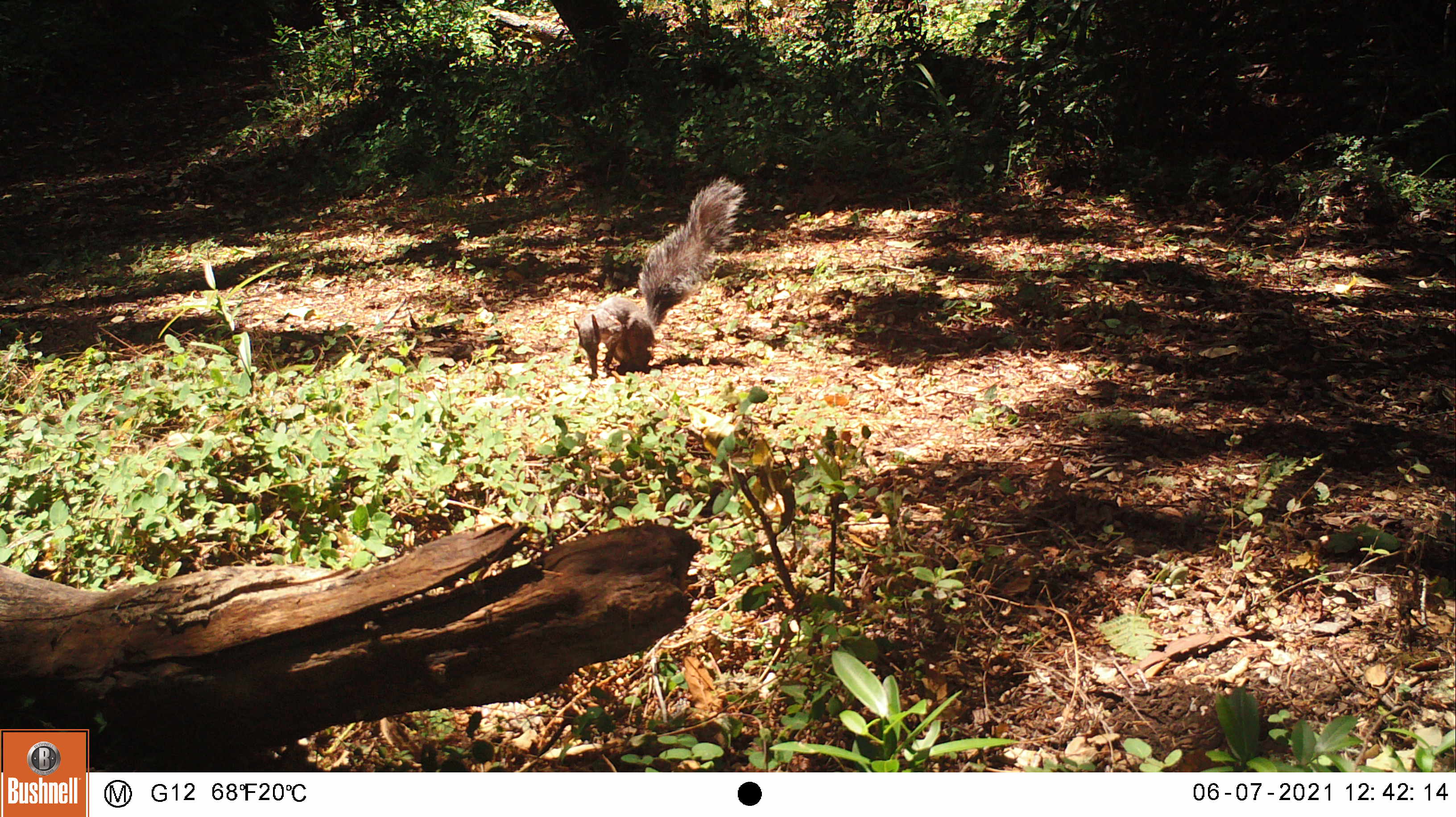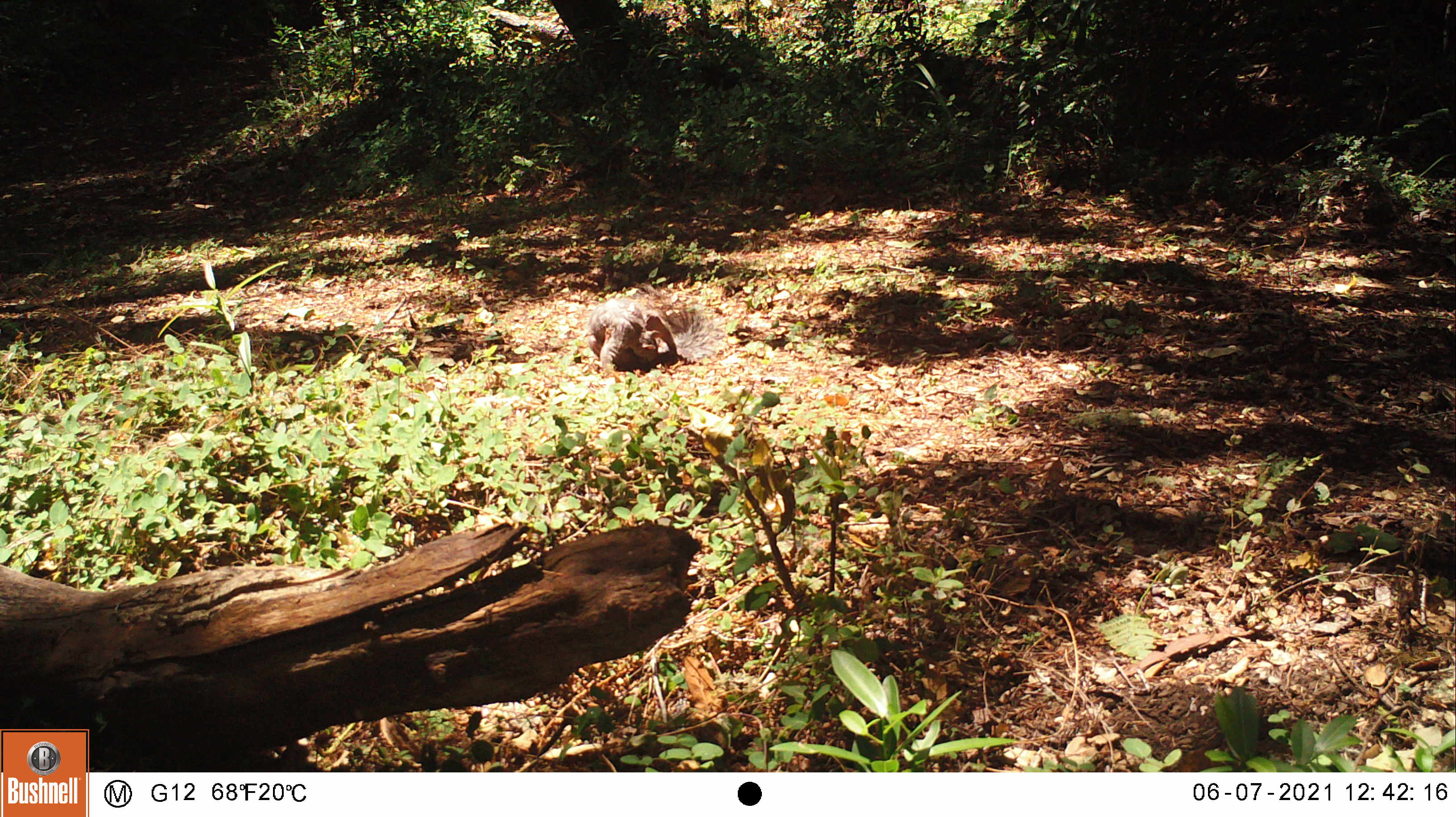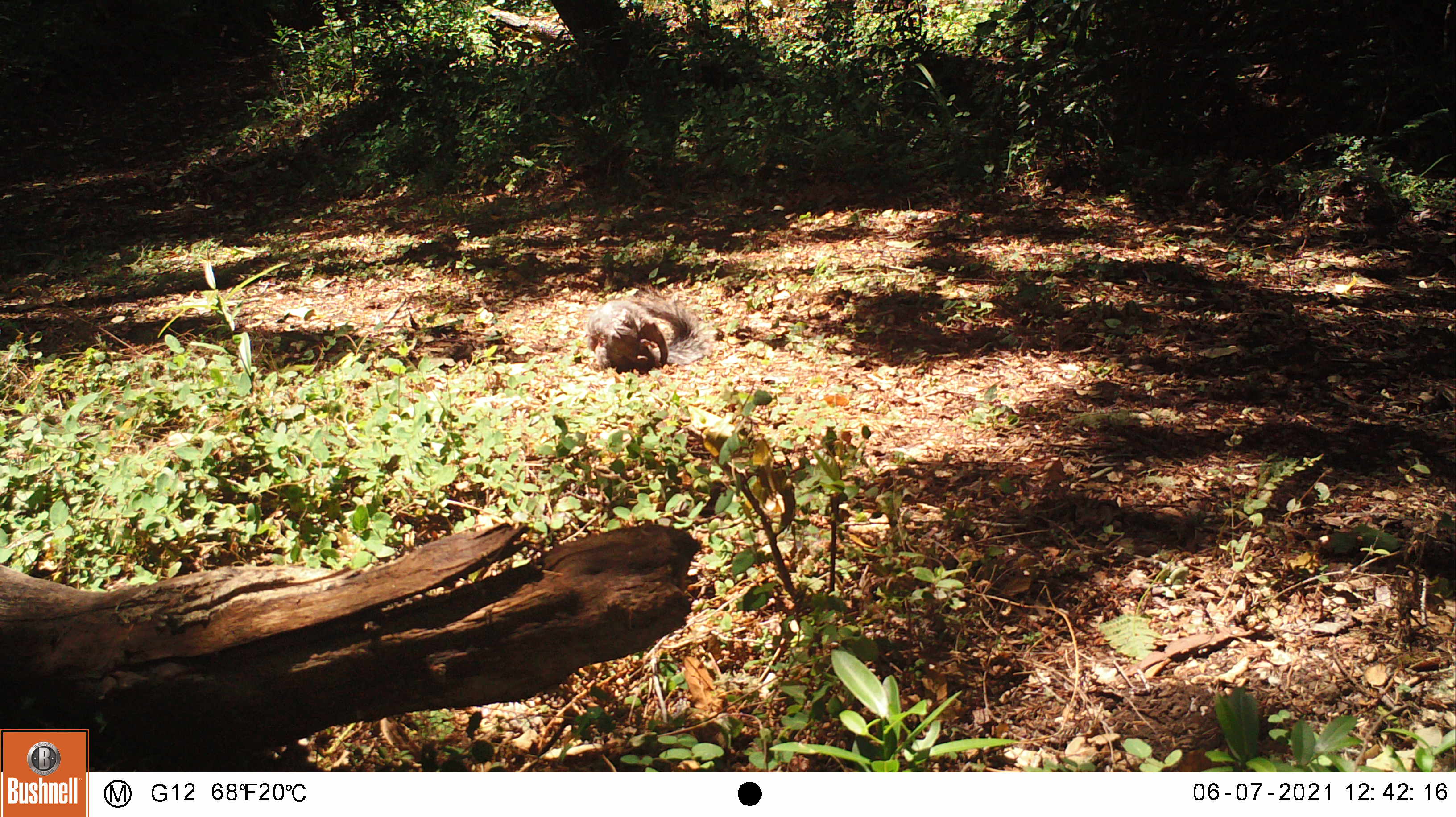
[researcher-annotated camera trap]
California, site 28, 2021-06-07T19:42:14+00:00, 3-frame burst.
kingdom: Animalia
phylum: Chordata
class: Mammalia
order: Rodentia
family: Sciuridae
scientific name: Sciuridae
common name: squirrel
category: unknown squirrel